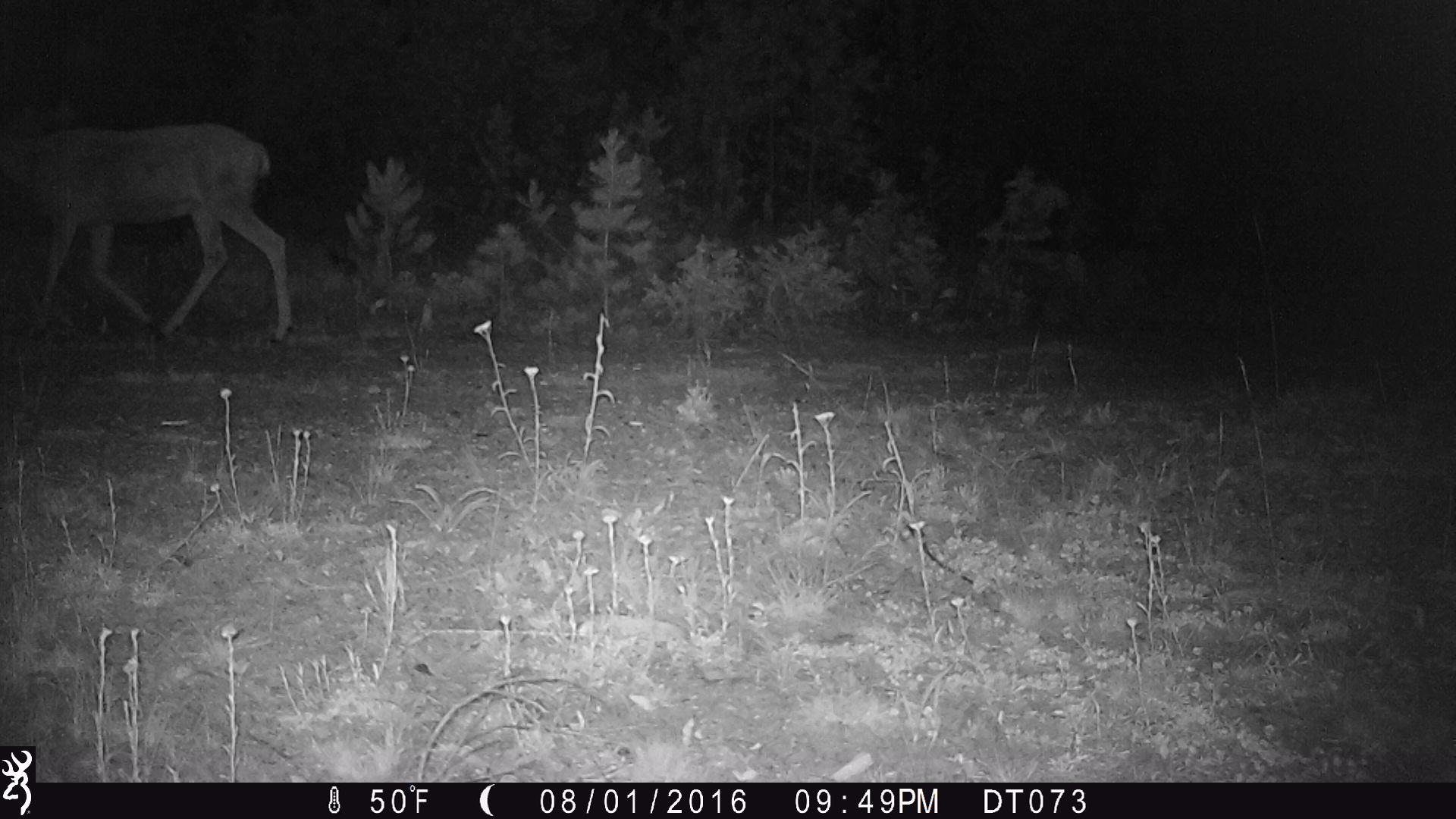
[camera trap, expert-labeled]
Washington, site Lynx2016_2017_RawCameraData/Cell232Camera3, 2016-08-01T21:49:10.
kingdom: Animalia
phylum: Chordata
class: Mammalia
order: Artiodactyla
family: Cervidae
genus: Odocoileus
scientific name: Odocoileus hemionus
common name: mule deer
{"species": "Odocoileus hemionus (mule deer)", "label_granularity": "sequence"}